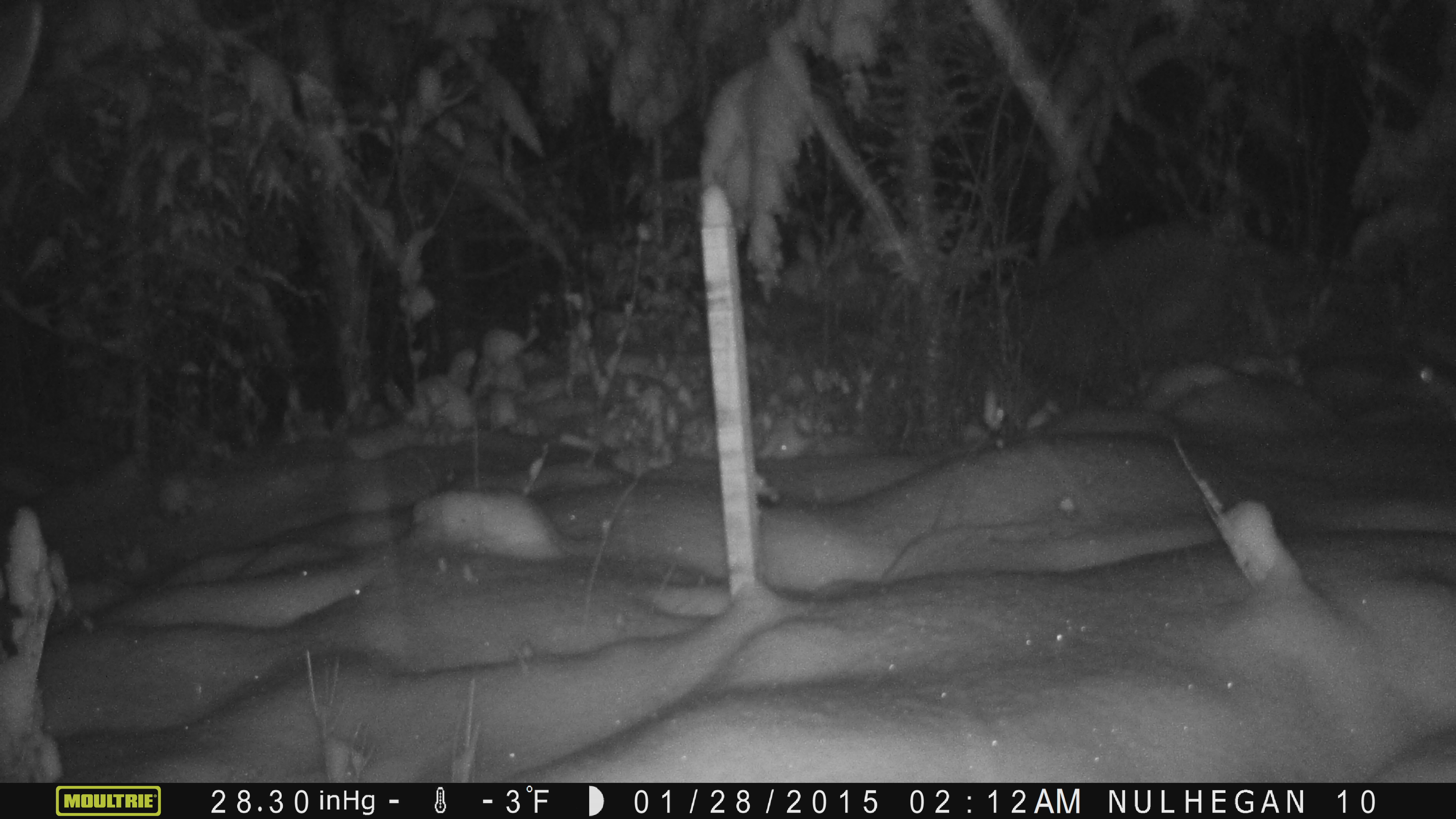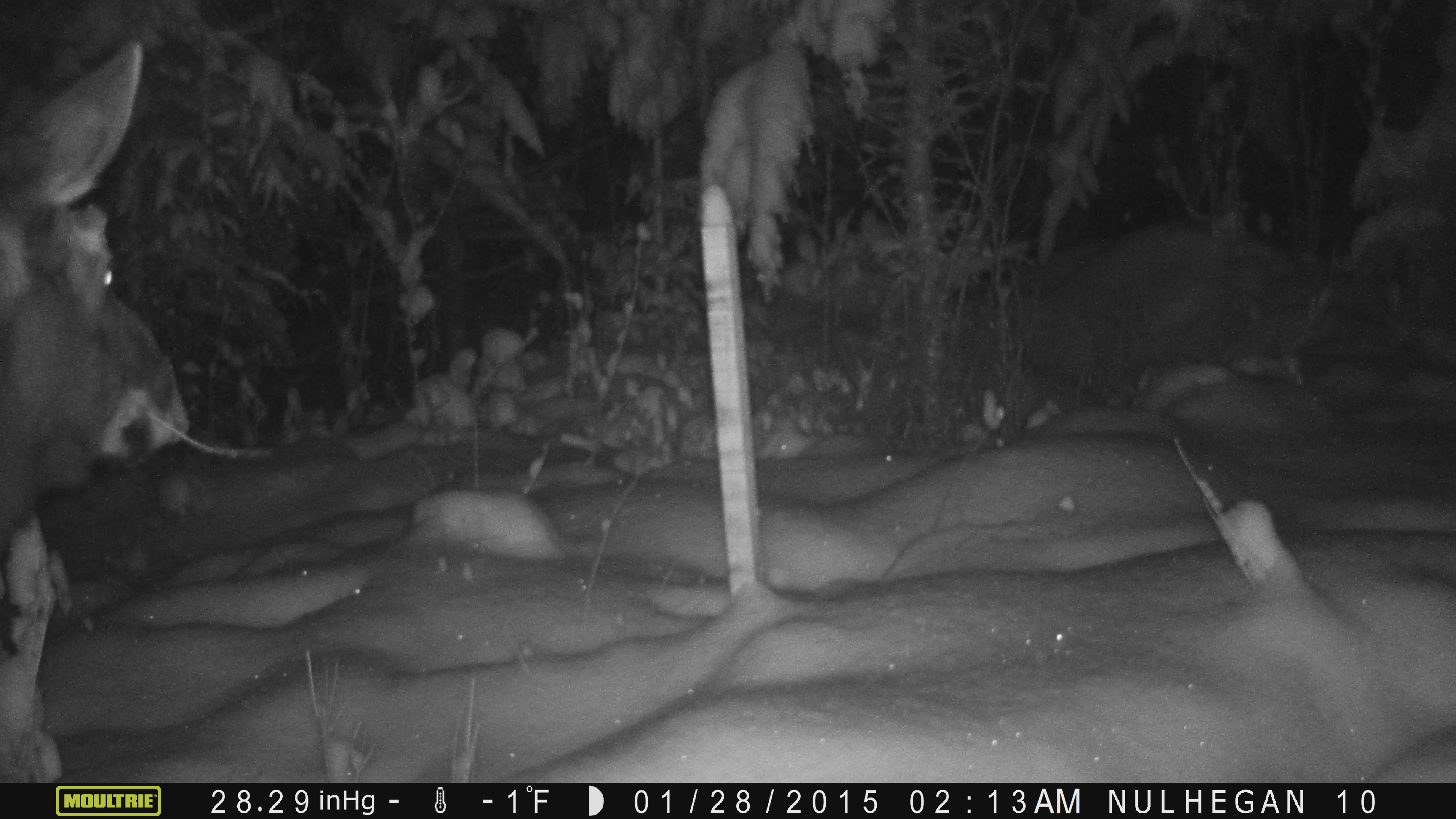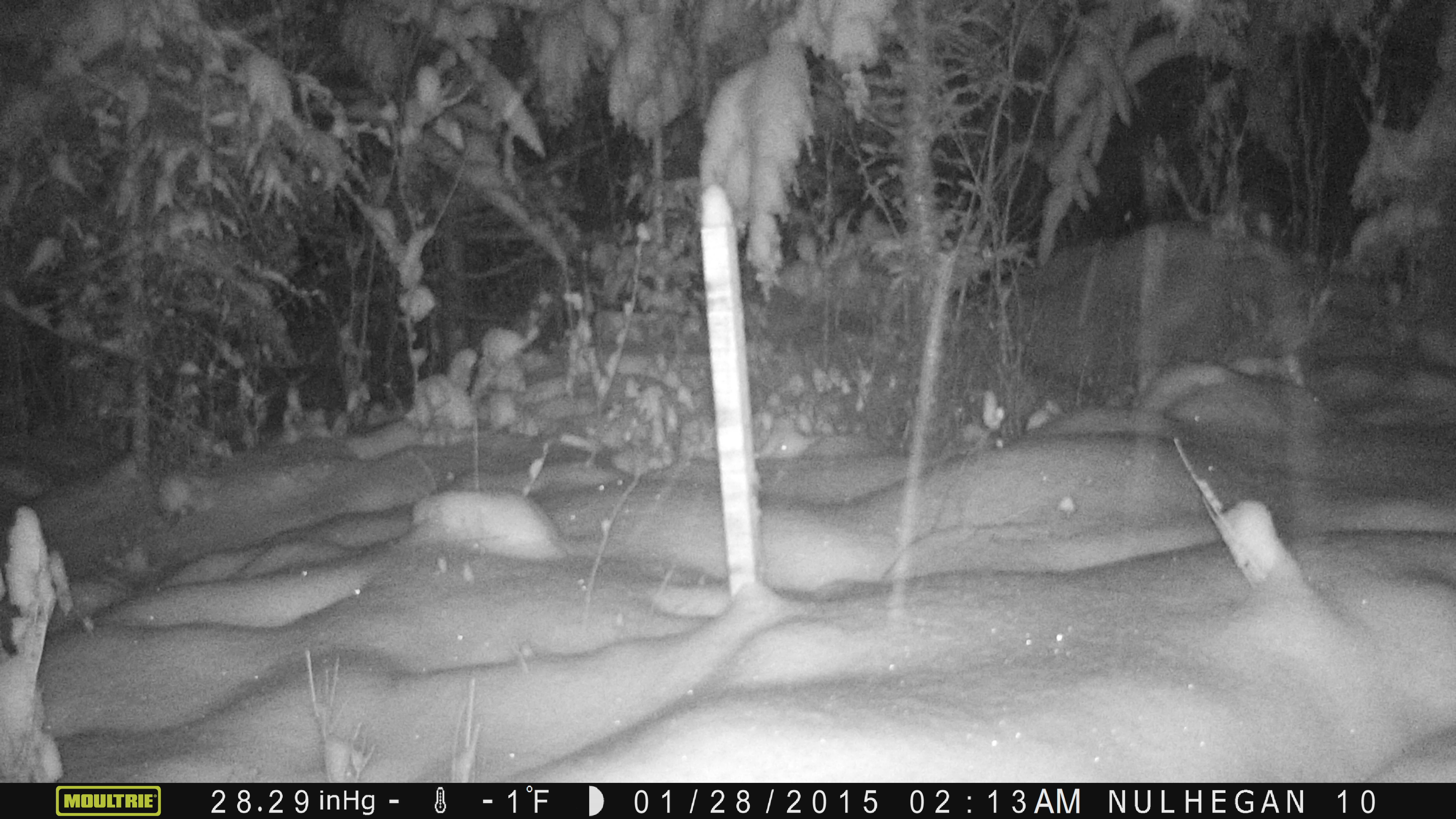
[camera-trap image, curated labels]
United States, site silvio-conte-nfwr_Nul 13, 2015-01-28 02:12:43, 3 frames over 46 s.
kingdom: Animalia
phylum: Chordata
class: Mammalia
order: Artiodactyla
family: Cervidae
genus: Alces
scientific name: Alces alces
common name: moose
Moose (Alces alces).